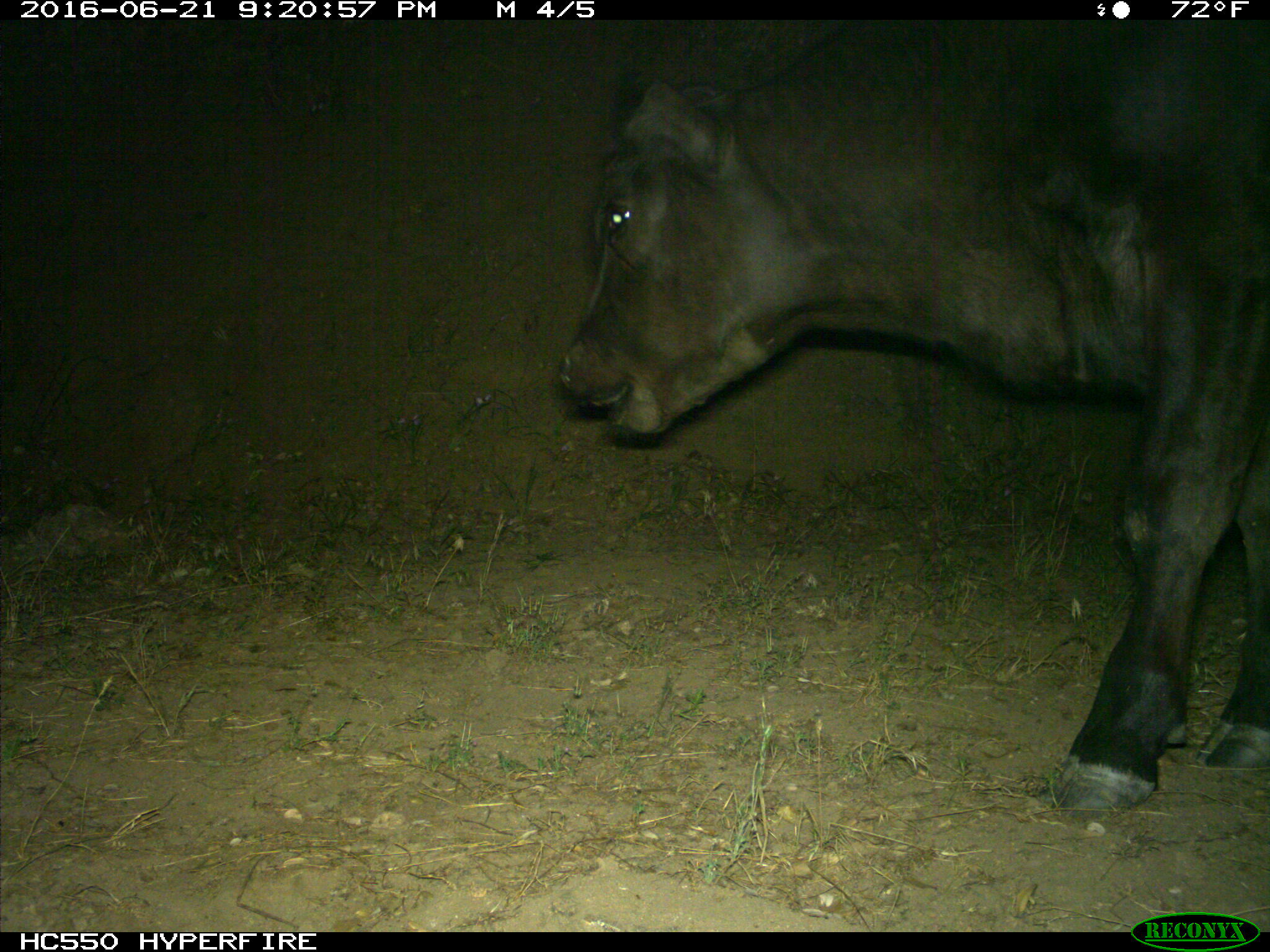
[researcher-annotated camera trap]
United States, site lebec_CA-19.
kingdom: Animalia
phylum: Chordata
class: Mammalia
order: Artiodactyla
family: Bovidae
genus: Bos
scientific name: Bos taurus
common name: domestic cow